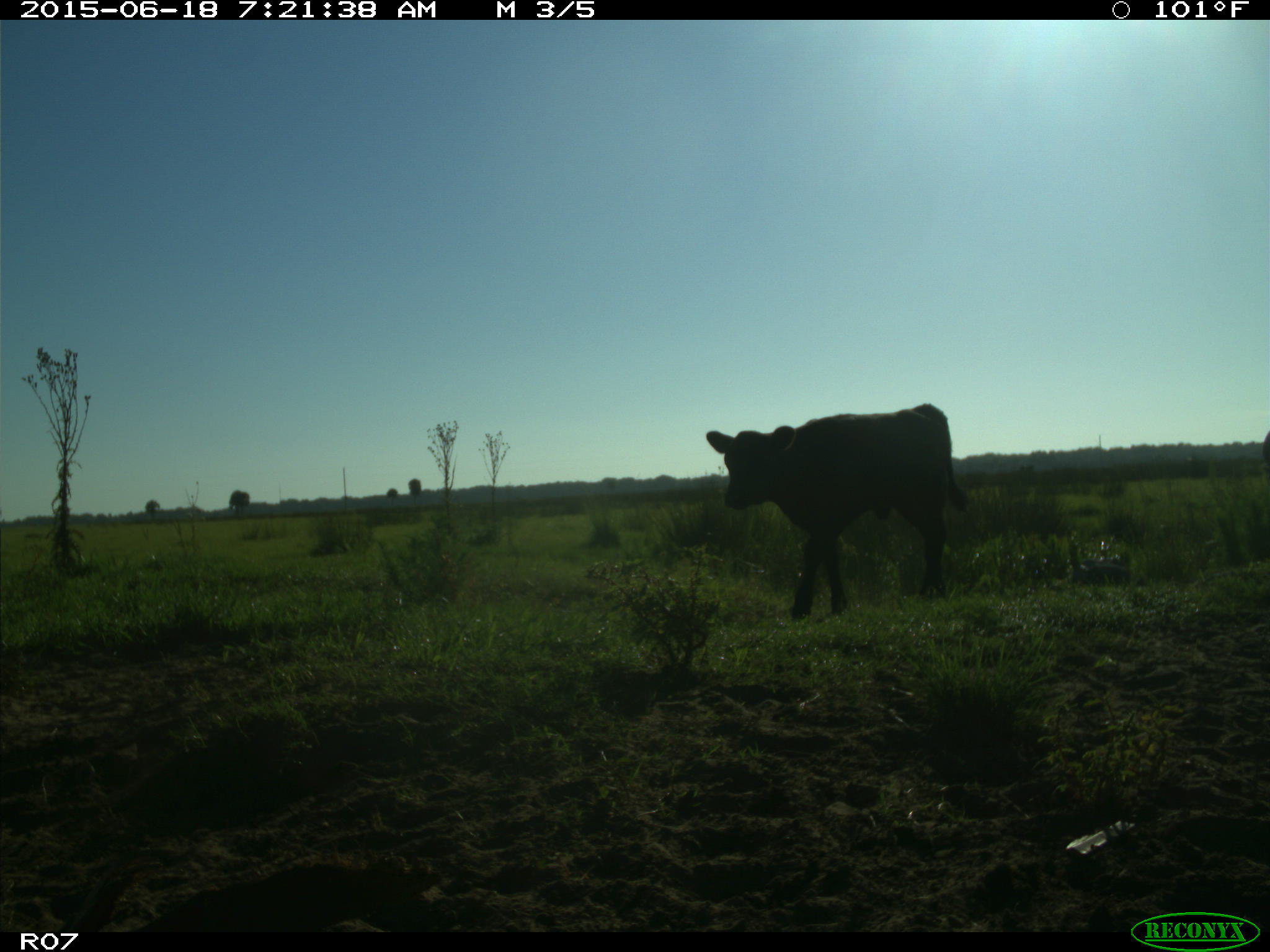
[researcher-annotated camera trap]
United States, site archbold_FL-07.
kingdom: Animalia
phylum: Chordata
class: Mammalia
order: Artiodactyla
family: Bovidae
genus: Bos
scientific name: Bos taurus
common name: domestic cow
Bos taurus (domestic cow).